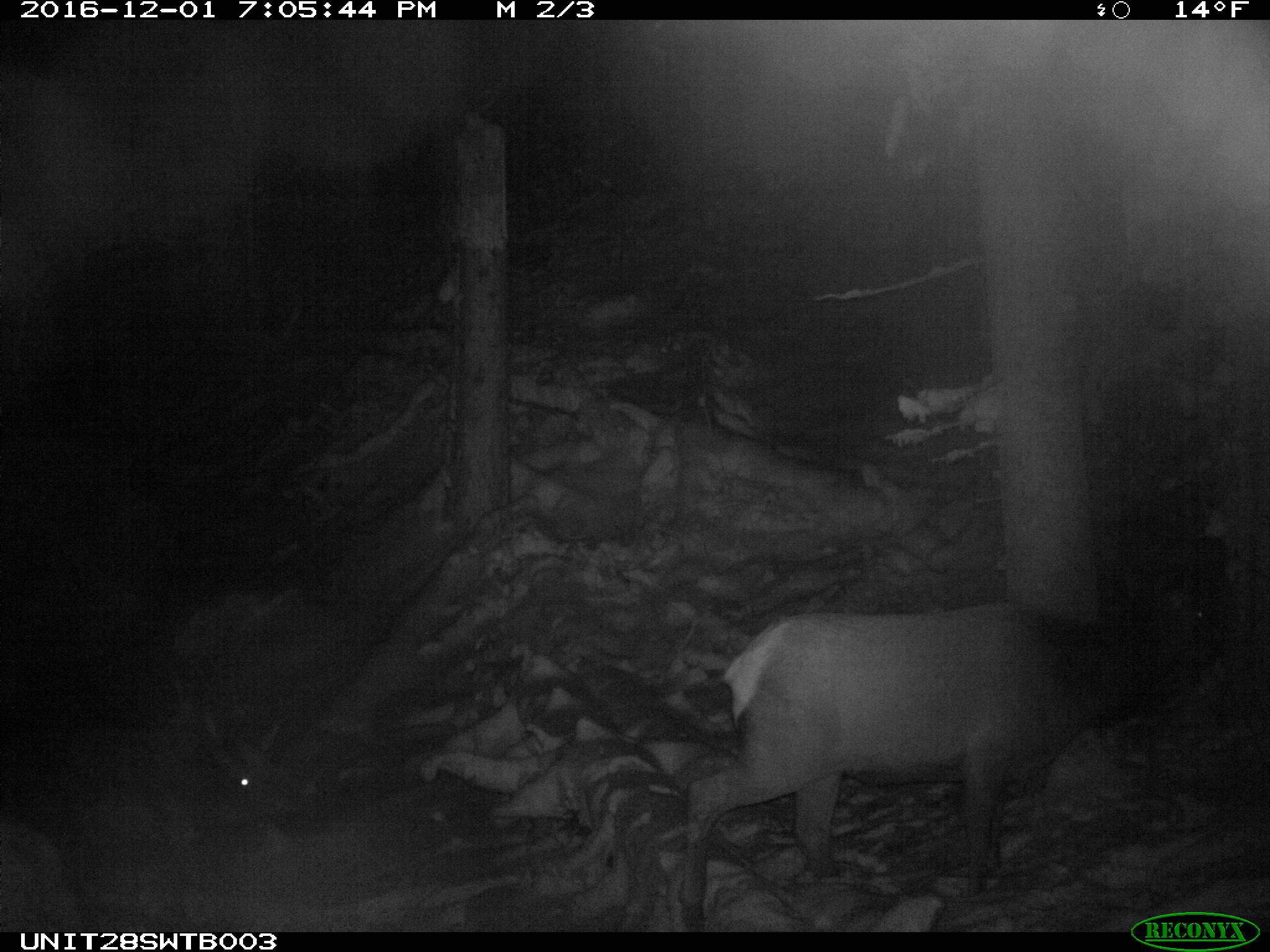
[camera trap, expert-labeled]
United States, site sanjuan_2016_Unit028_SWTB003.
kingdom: Animalia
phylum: Chordata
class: Mammalia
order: Artiodactyla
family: Cervidae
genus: Cervus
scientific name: Cervus elaphus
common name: red deer